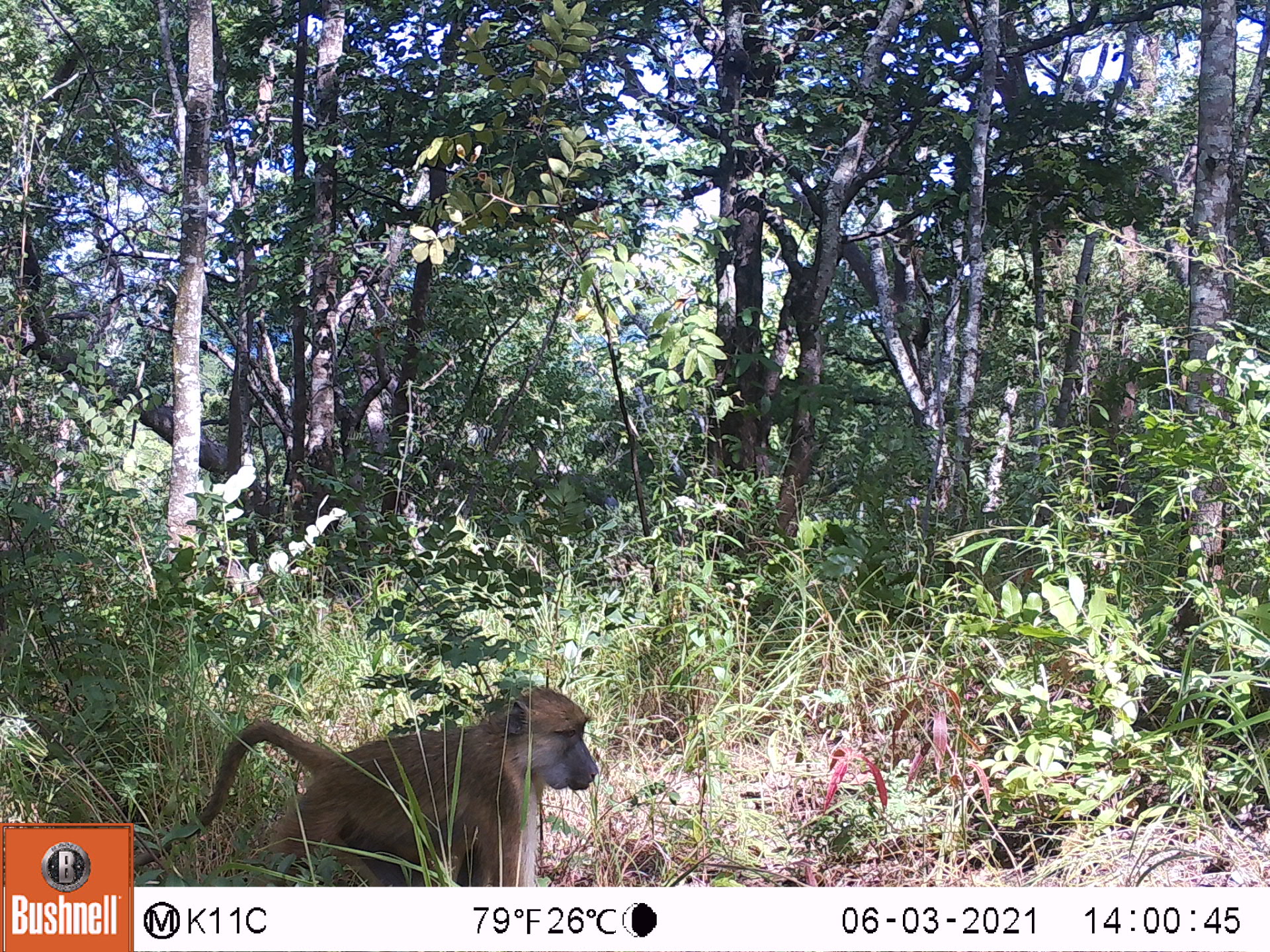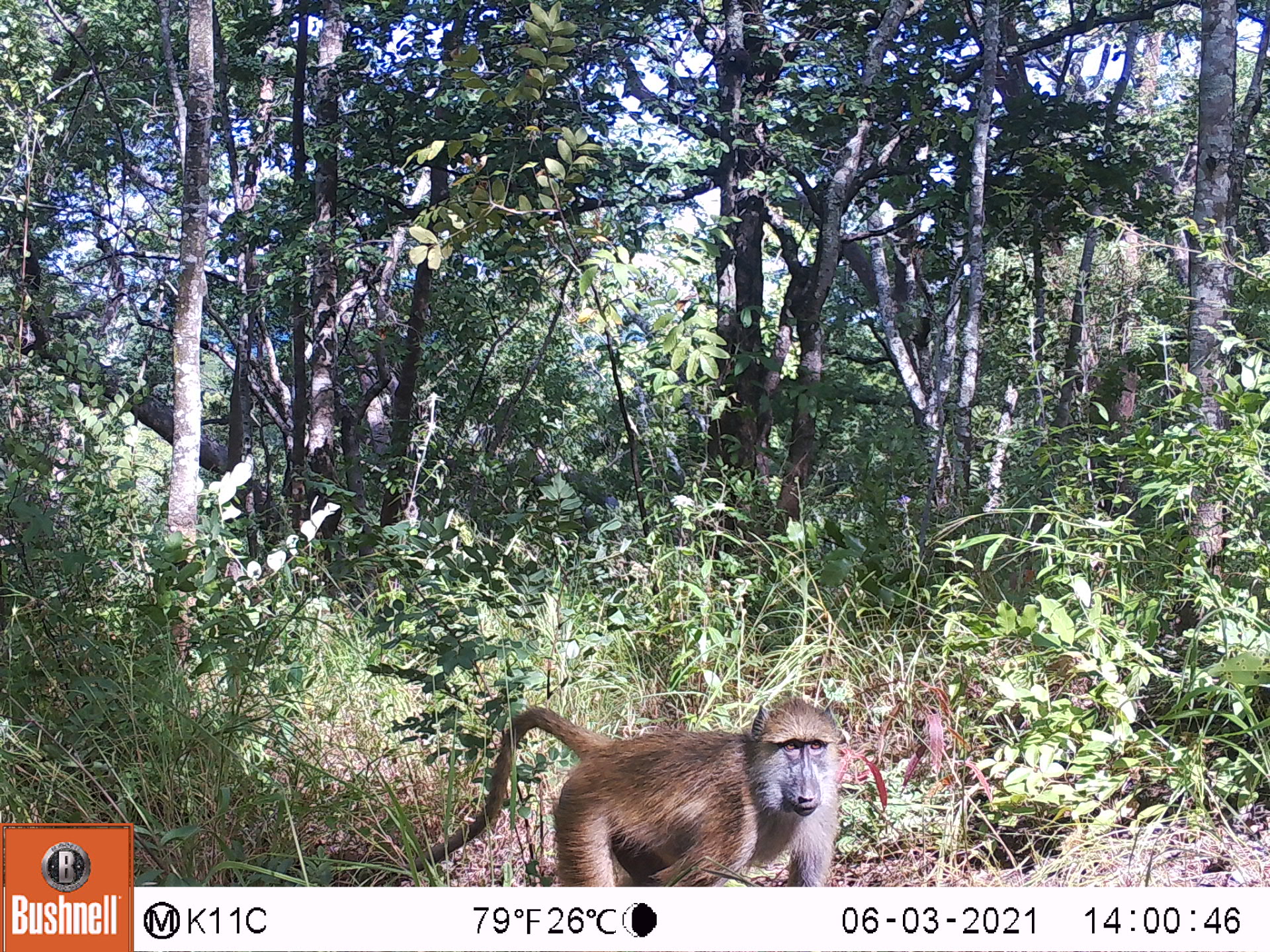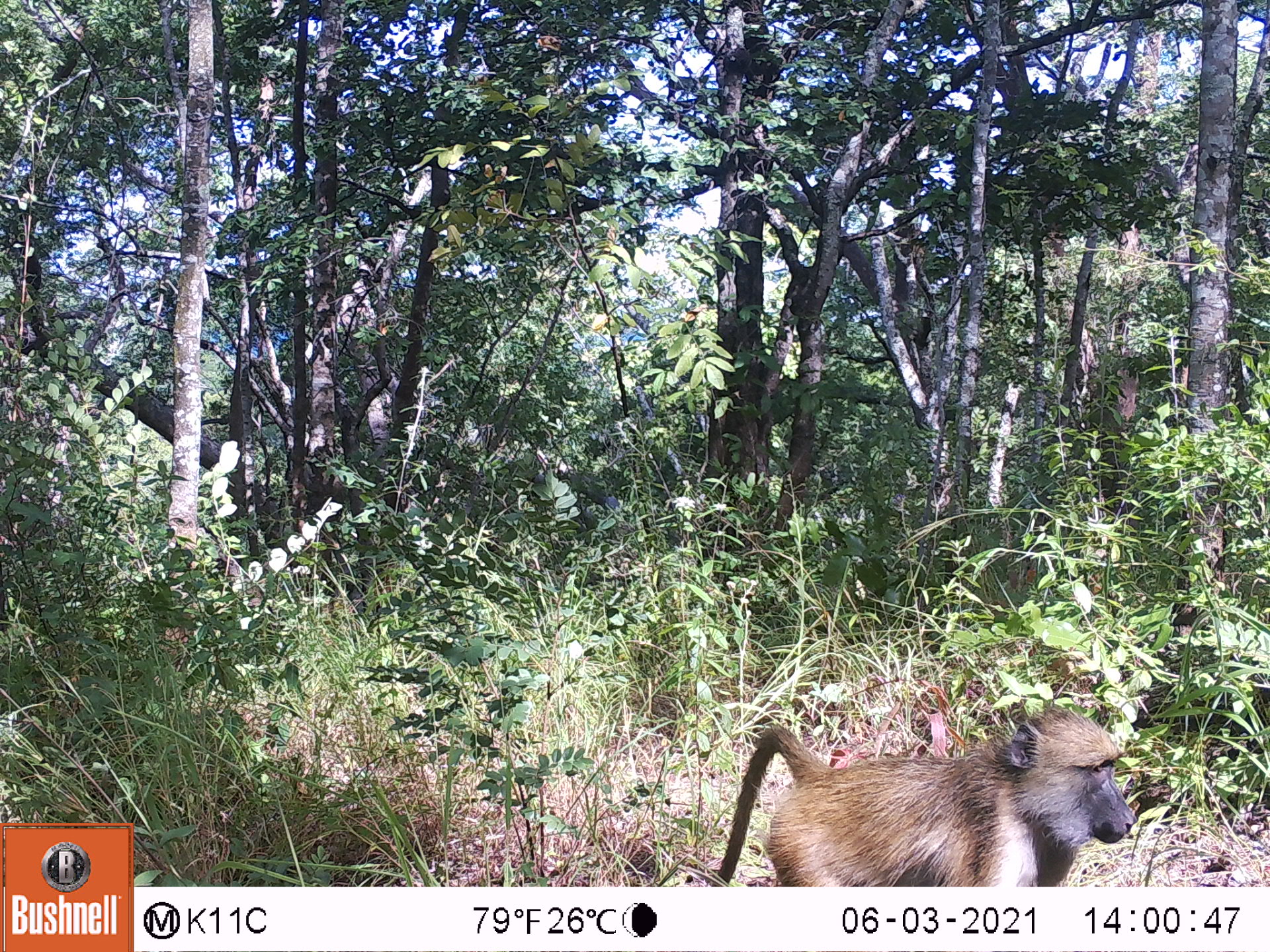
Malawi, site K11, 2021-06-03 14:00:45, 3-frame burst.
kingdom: Animalia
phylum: Chordata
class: Mammalia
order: Primates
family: Cercopithecidae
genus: Papio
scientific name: Papio cynocephalus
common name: yellow baboon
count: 1